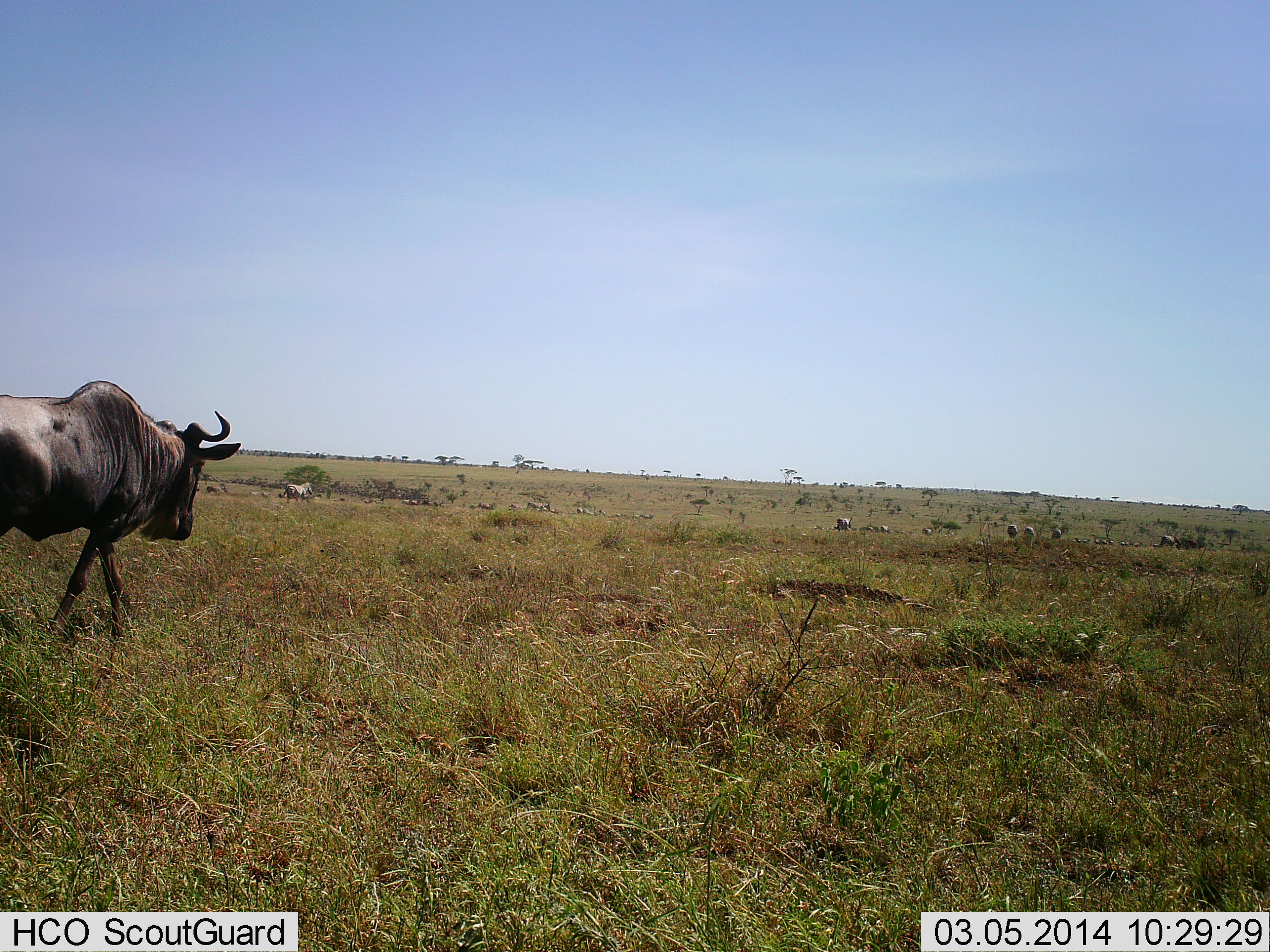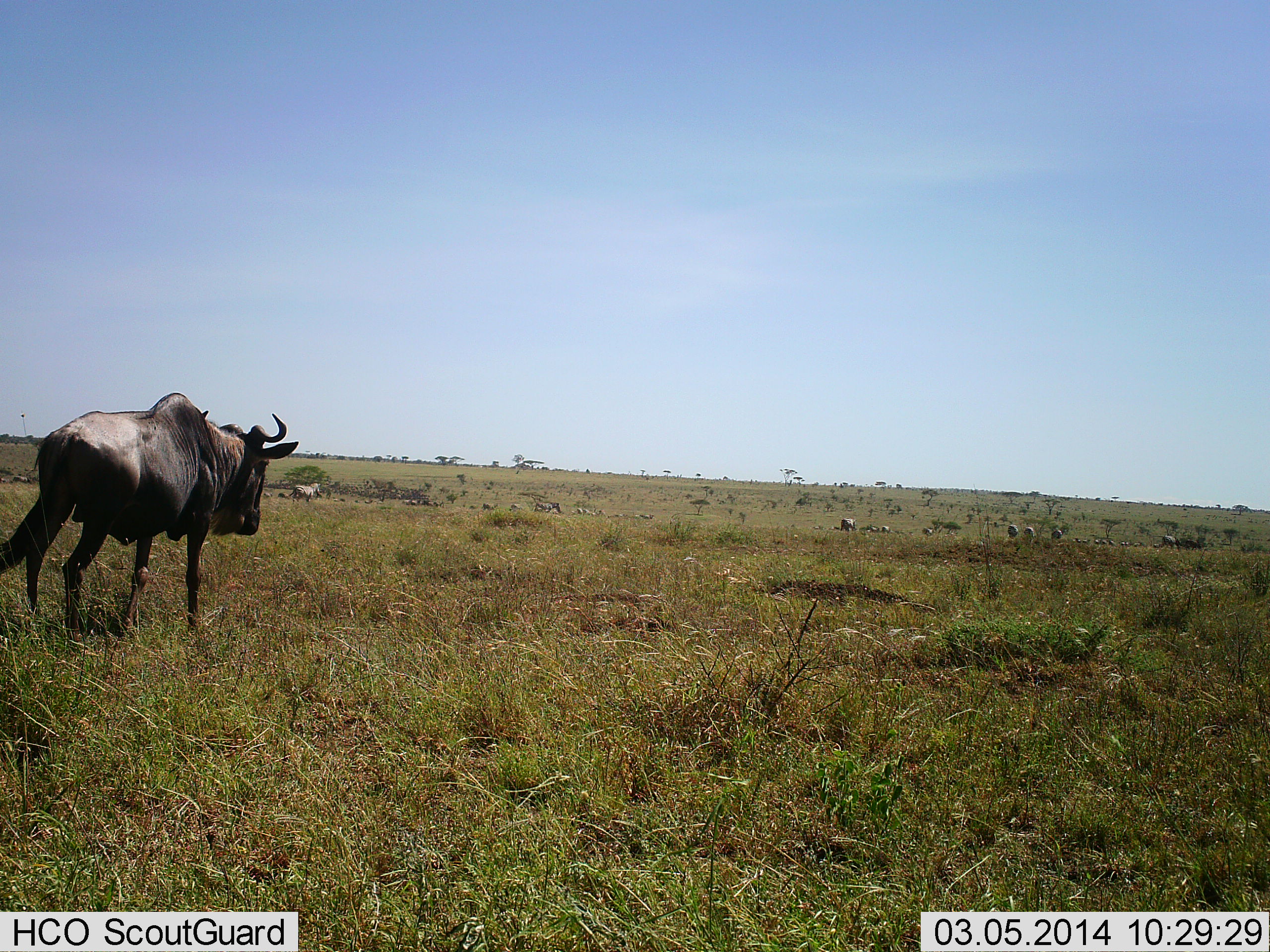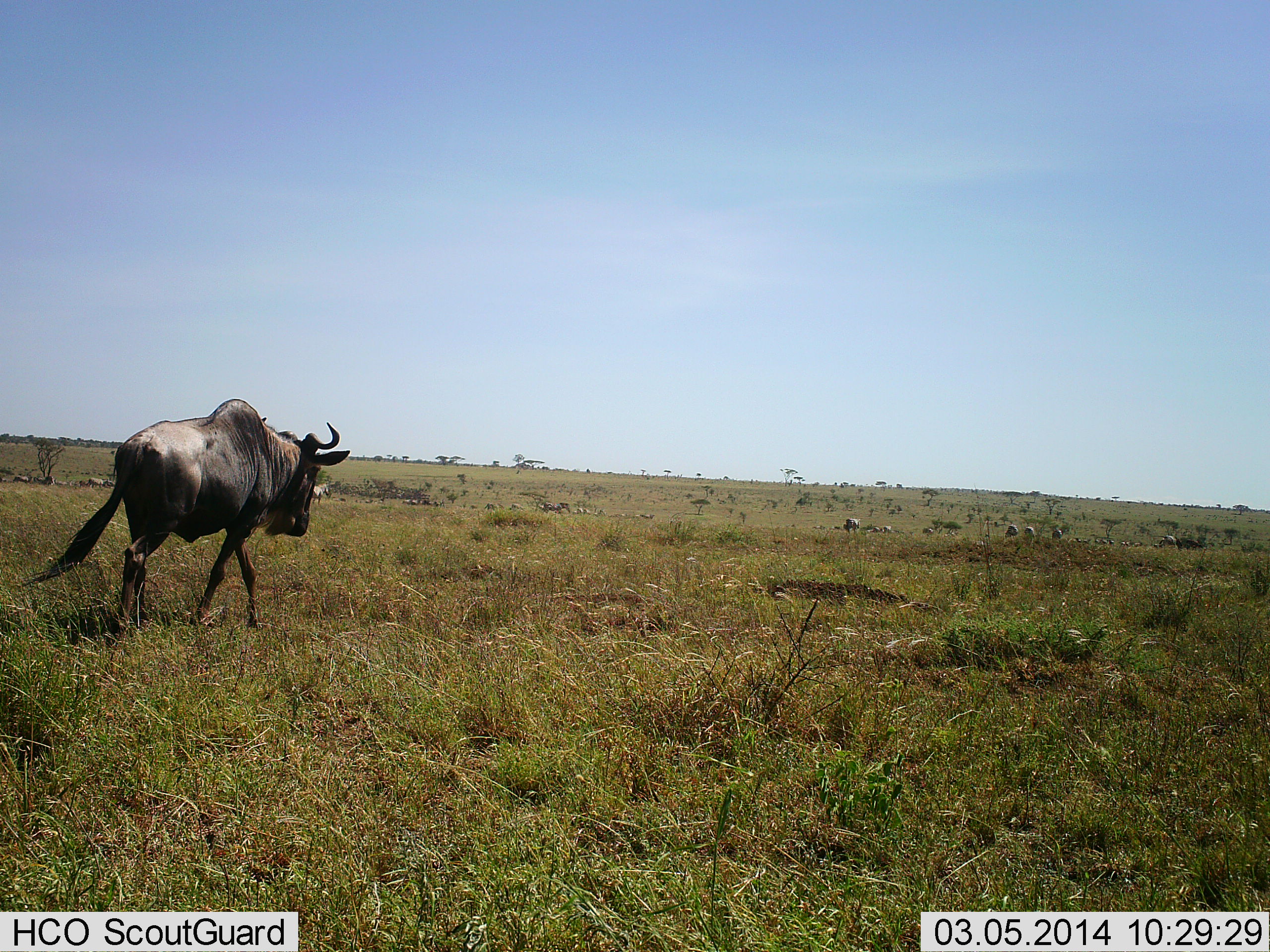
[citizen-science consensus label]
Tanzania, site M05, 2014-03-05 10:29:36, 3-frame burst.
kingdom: Animalia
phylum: Chordata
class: Mammalia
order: Artiodactyla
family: Bovidae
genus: Connochaetes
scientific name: Connochaetes taurinus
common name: blue wildebeest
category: wildebeest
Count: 7.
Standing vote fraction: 33%.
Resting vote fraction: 7%.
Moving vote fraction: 87%.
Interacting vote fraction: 7%.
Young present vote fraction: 0%.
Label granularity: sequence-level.